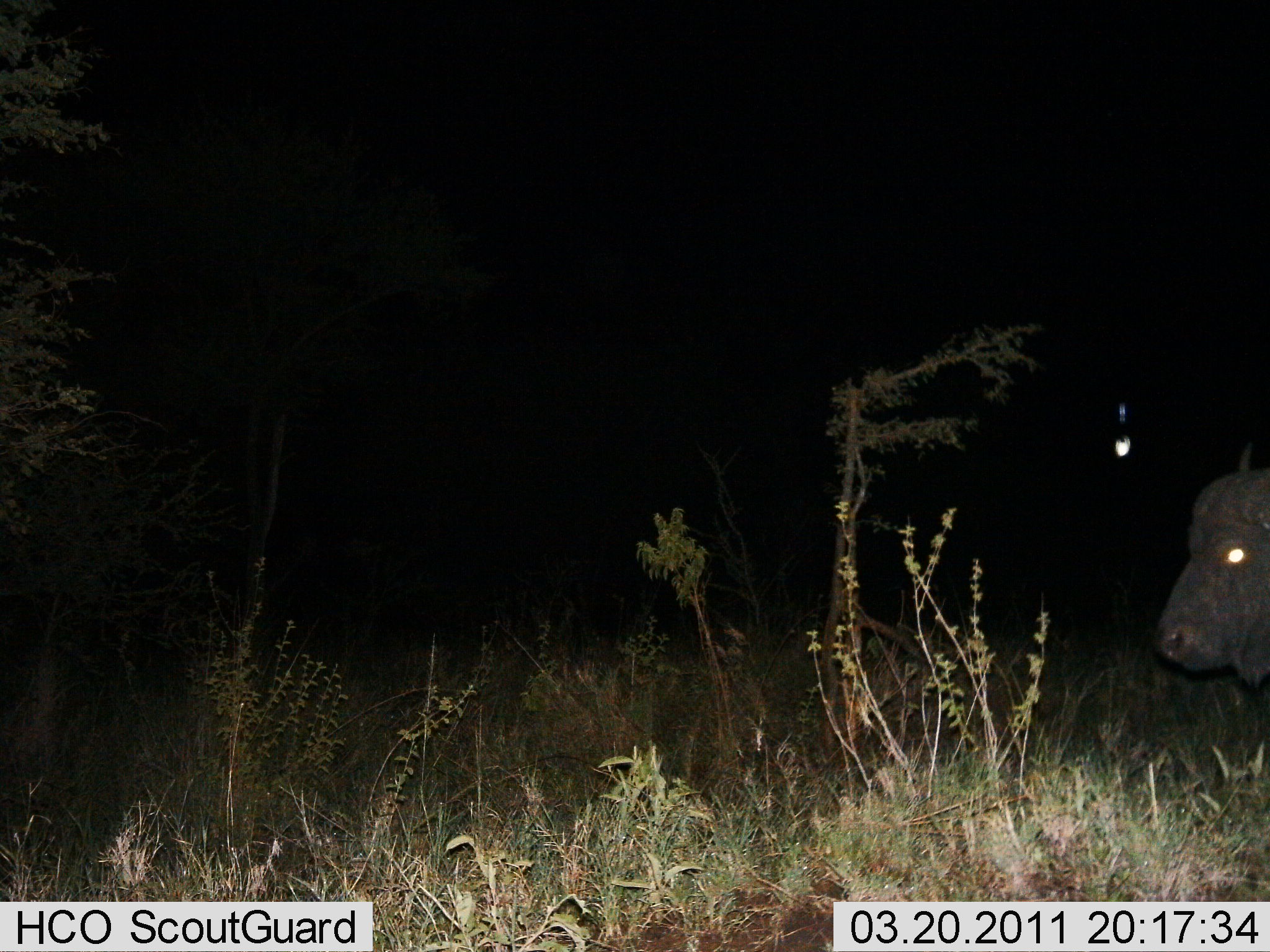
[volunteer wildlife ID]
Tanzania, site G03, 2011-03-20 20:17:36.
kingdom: Animalia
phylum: Chordata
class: Mammalia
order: Artiodactyla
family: Bovidae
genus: Syncerus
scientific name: Syncerus caffer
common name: cape buffalo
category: buffalo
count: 1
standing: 75%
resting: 8%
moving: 17%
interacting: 0%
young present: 0%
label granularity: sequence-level